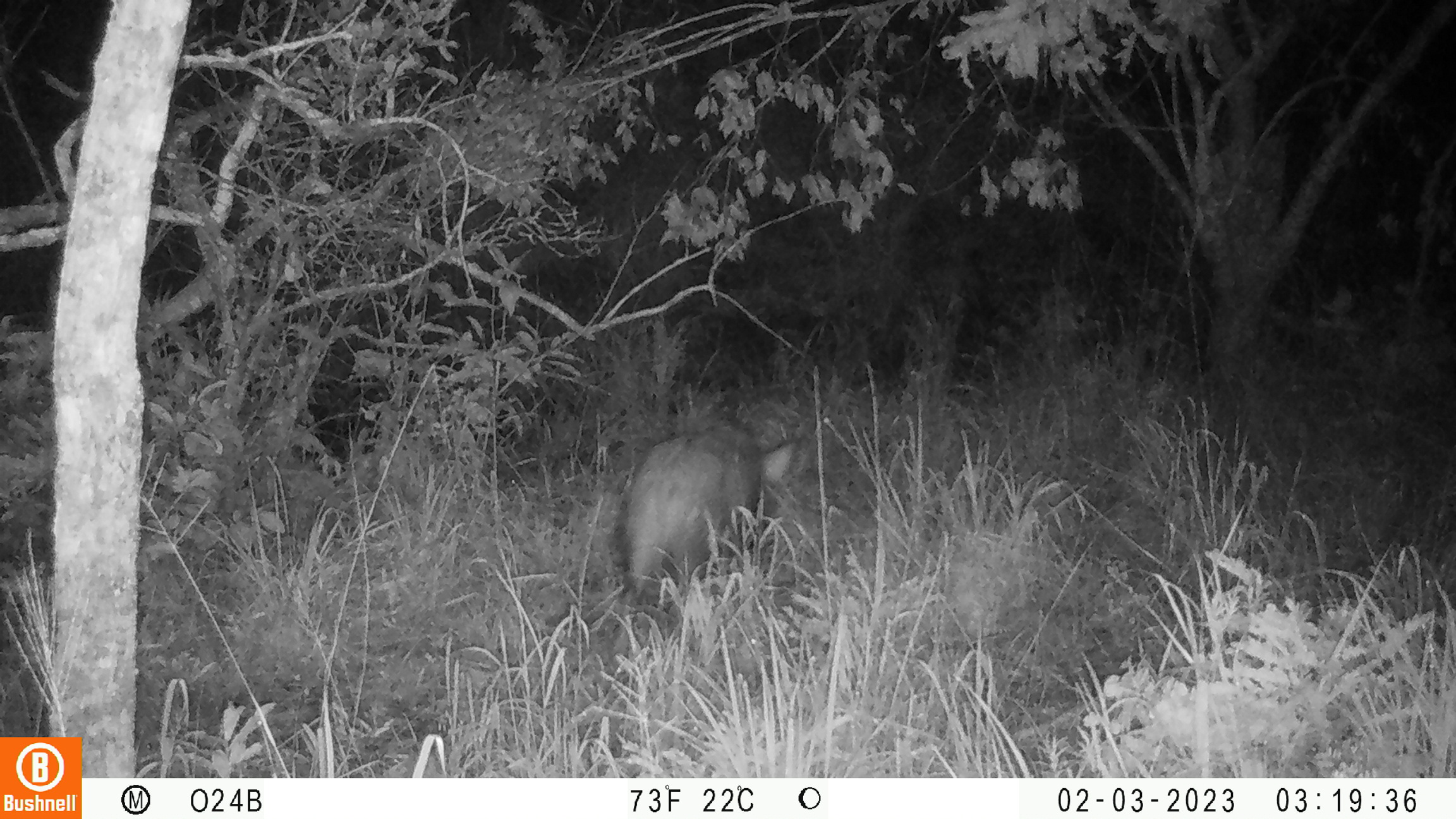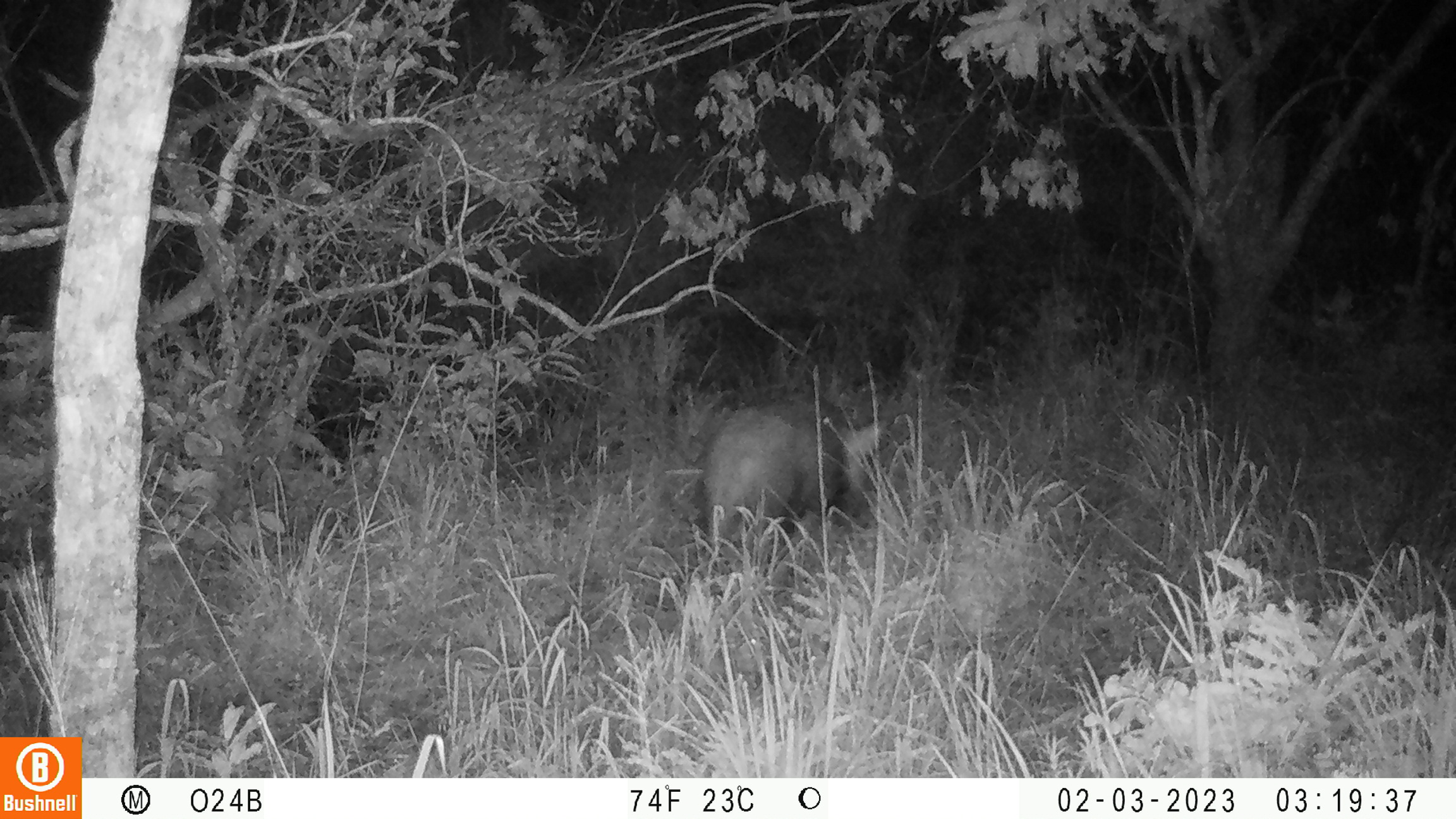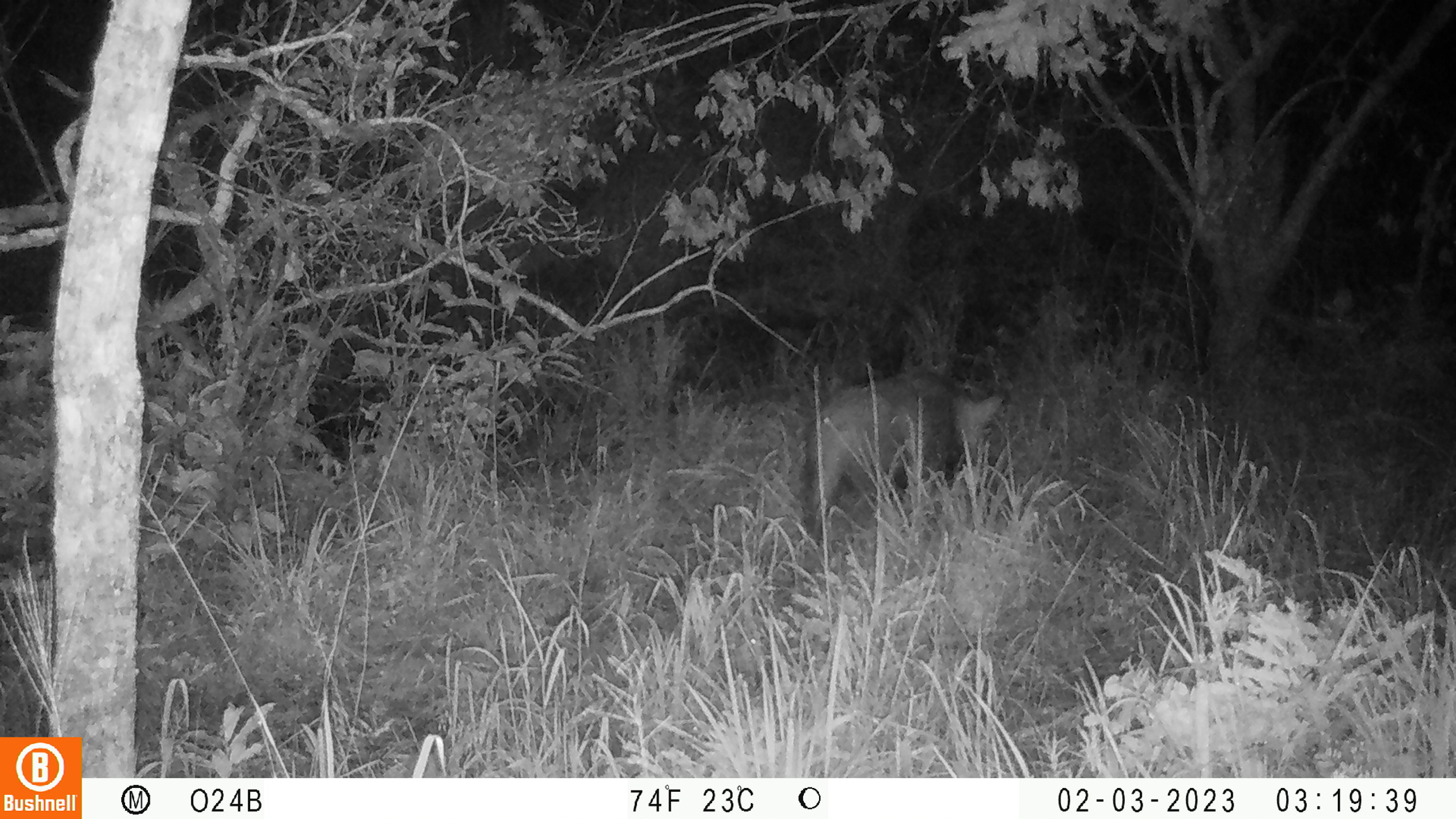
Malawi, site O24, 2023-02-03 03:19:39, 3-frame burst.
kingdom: Animalia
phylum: Chordata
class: Mammalia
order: Artiodactyla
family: Suidae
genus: Potamochoerus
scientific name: Potamochoerus larvatus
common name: bushpig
Bushpig (Potamochoerus larvatus), count 1.